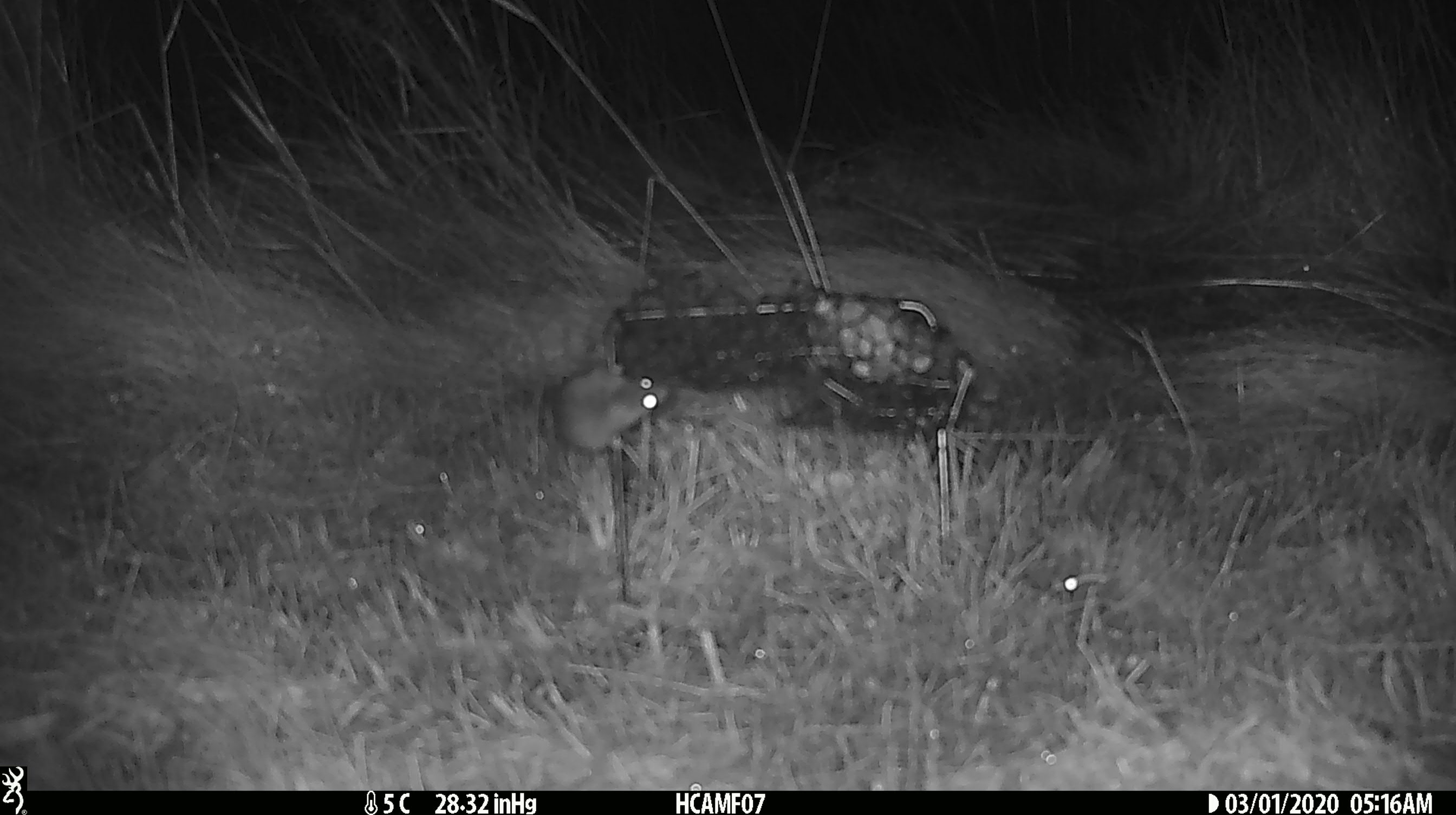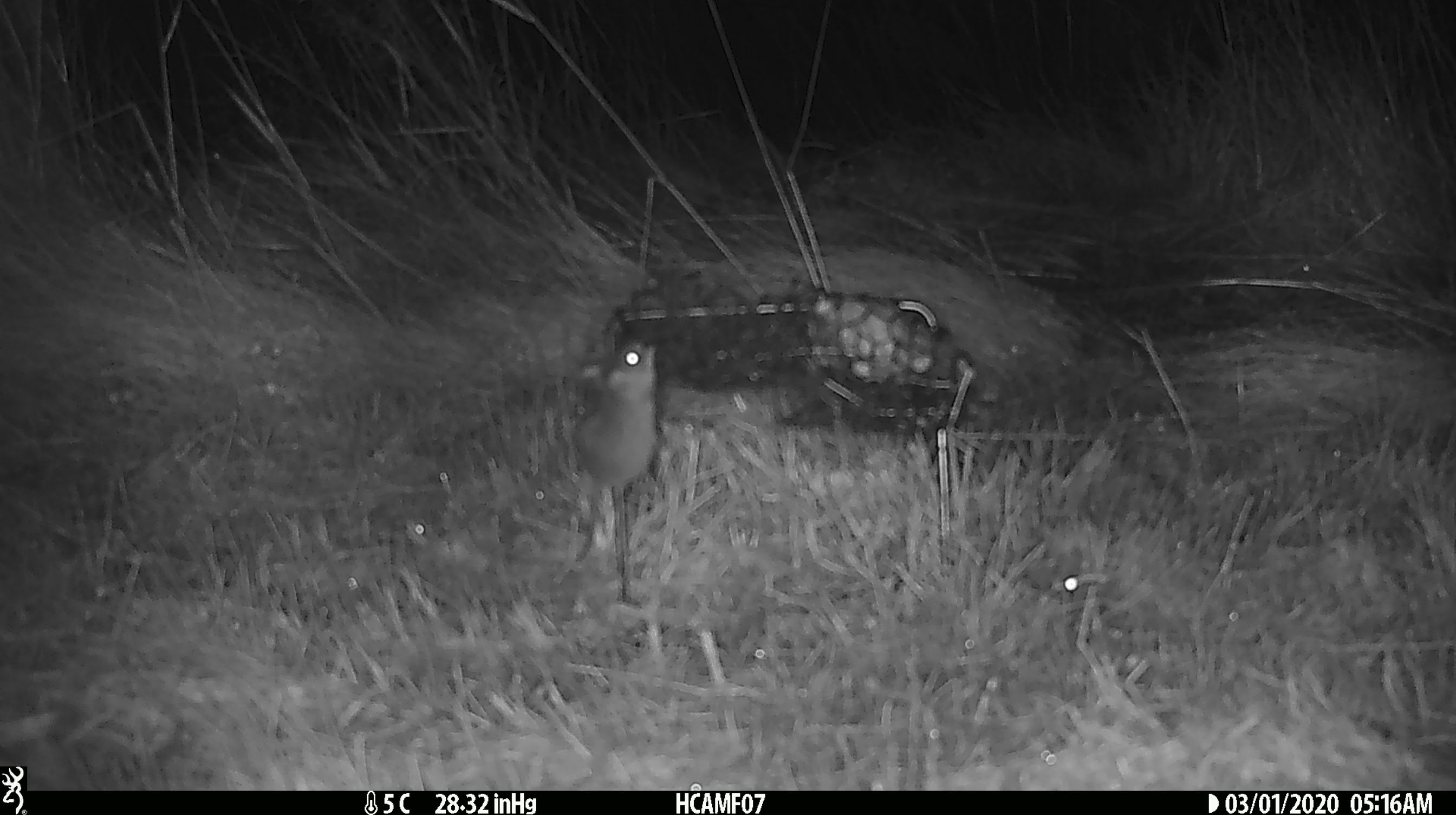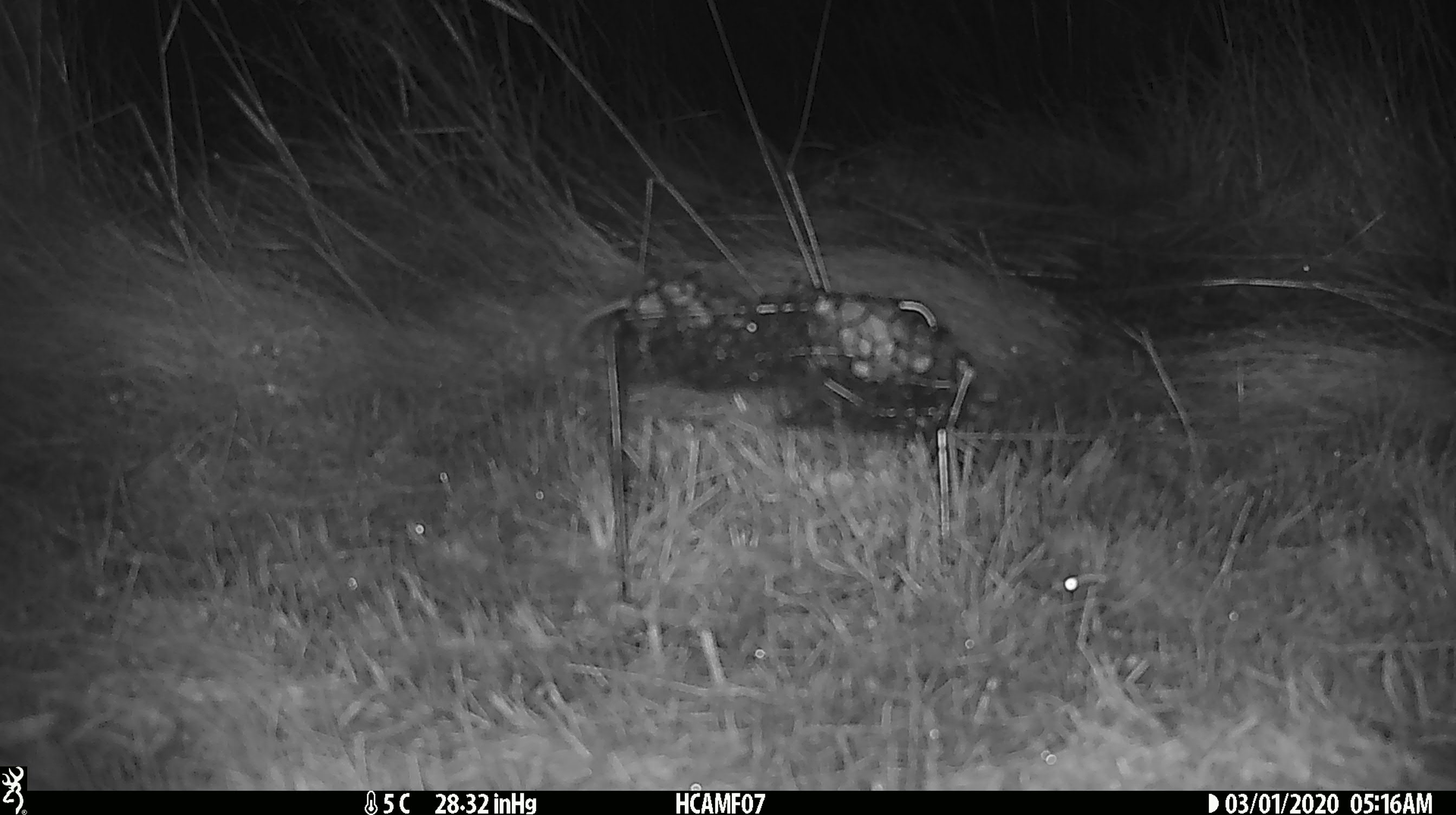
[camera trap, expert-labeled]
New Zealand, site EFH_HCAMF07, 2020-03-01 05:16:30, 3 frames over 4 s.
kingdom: Animalia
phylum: Chordata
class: Mammalia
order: Rodentia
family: Muridae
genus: Mus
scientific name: Mus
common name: mouse